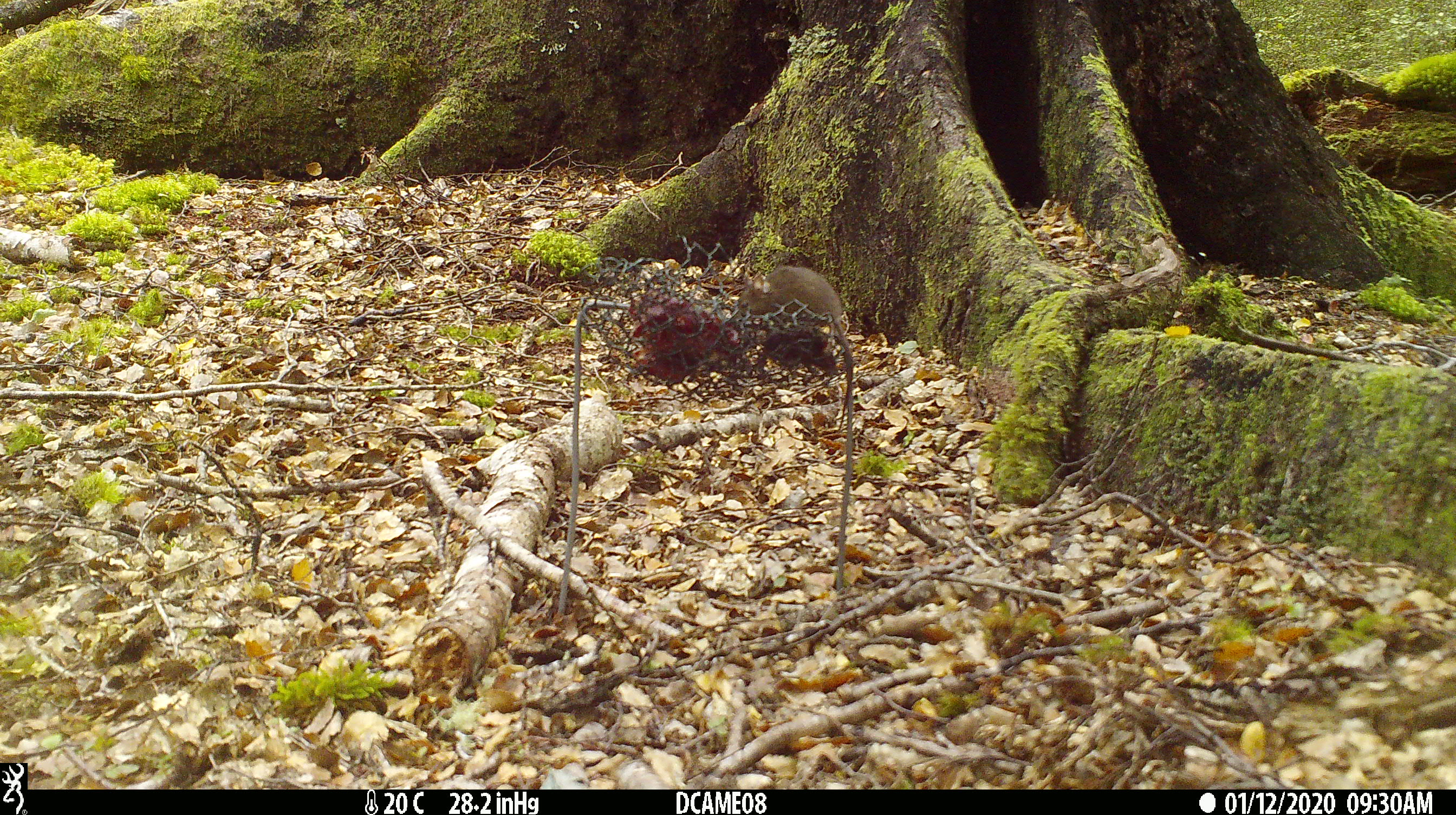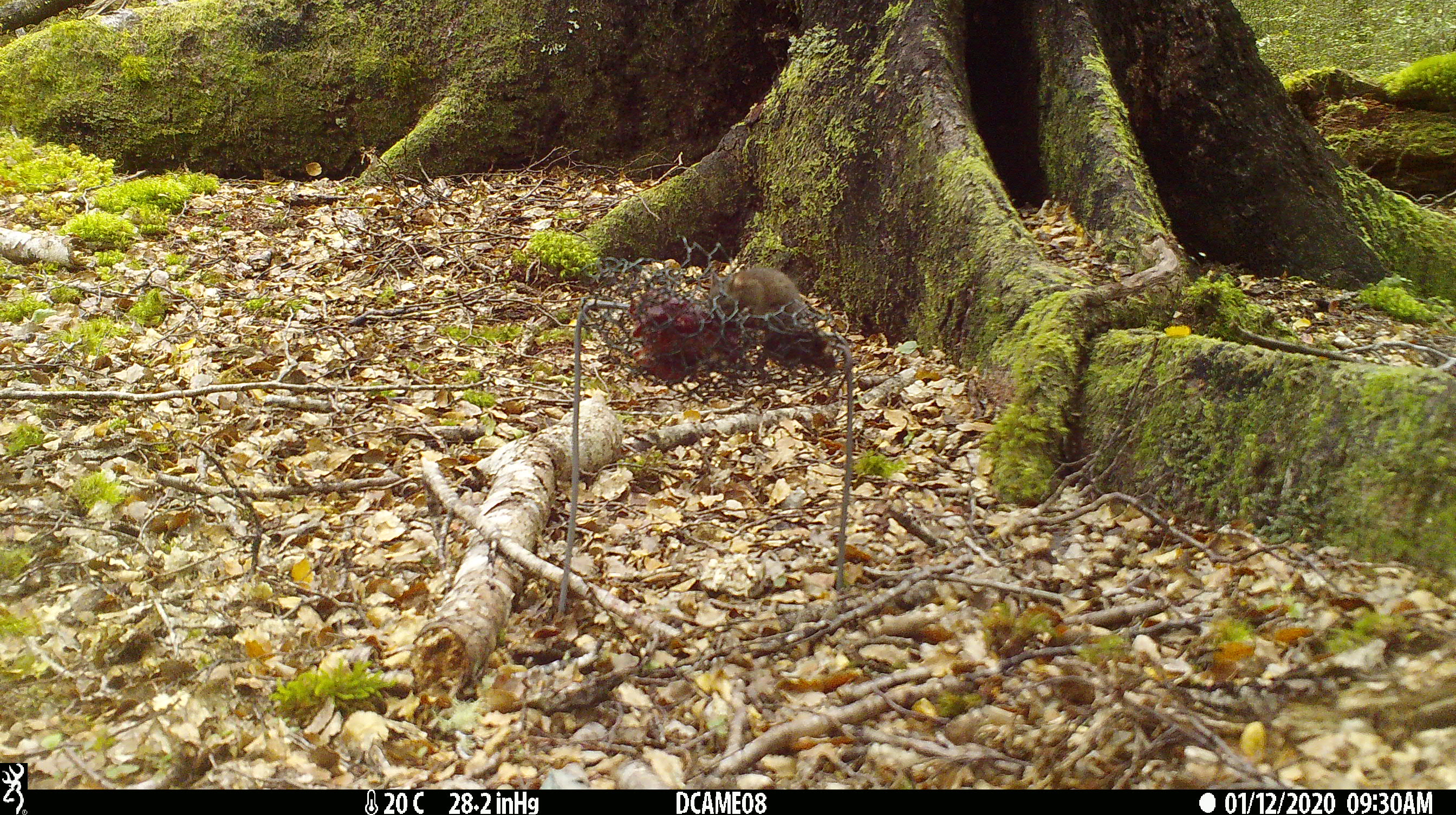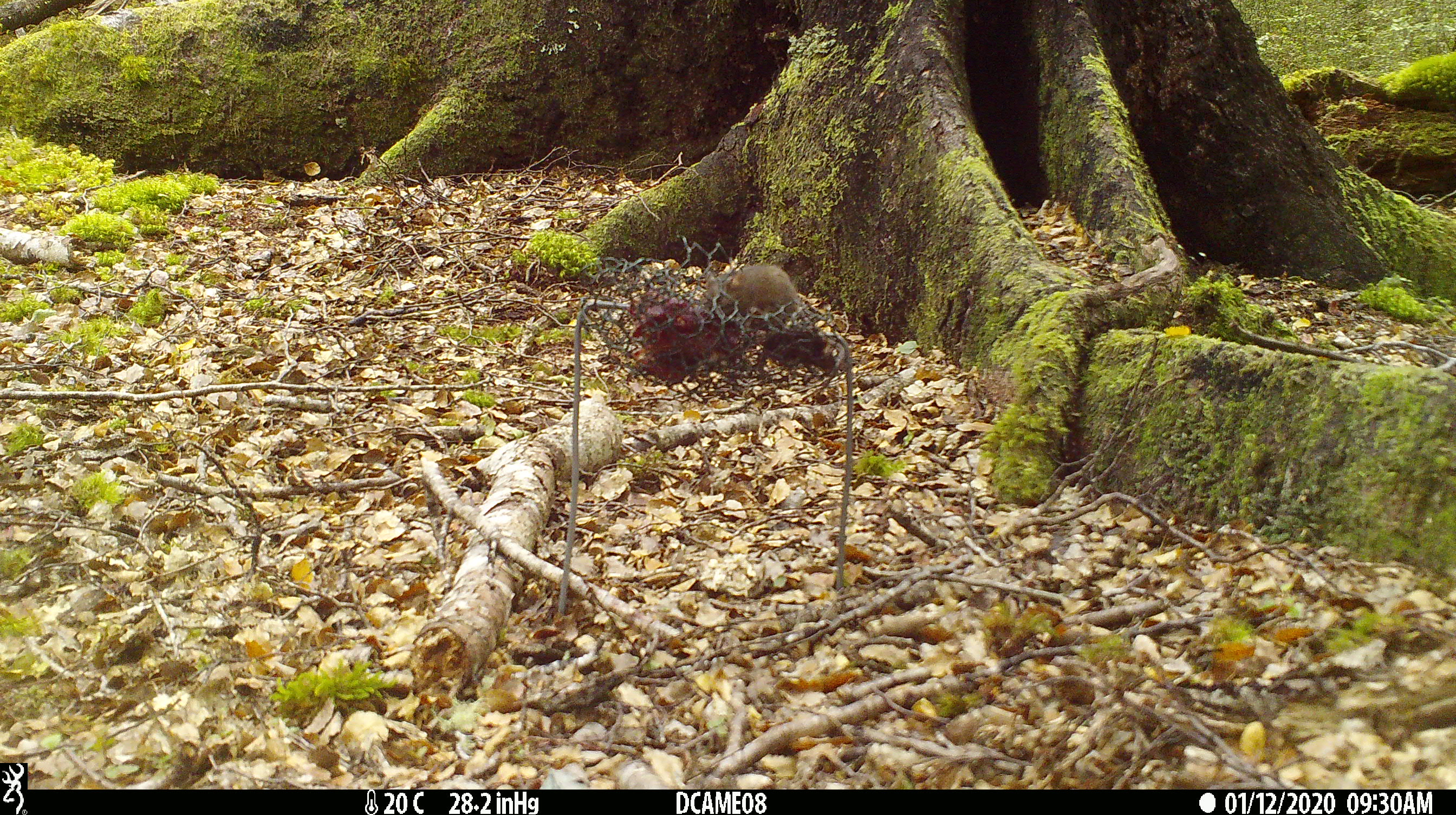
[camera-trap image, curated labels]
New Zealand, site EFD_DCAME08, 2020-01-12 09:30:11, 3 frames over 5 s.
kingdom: Animalia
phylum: Chordata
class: Mammalia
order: Rodentia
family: Muridae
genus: Mus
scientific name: Mus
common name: mouse